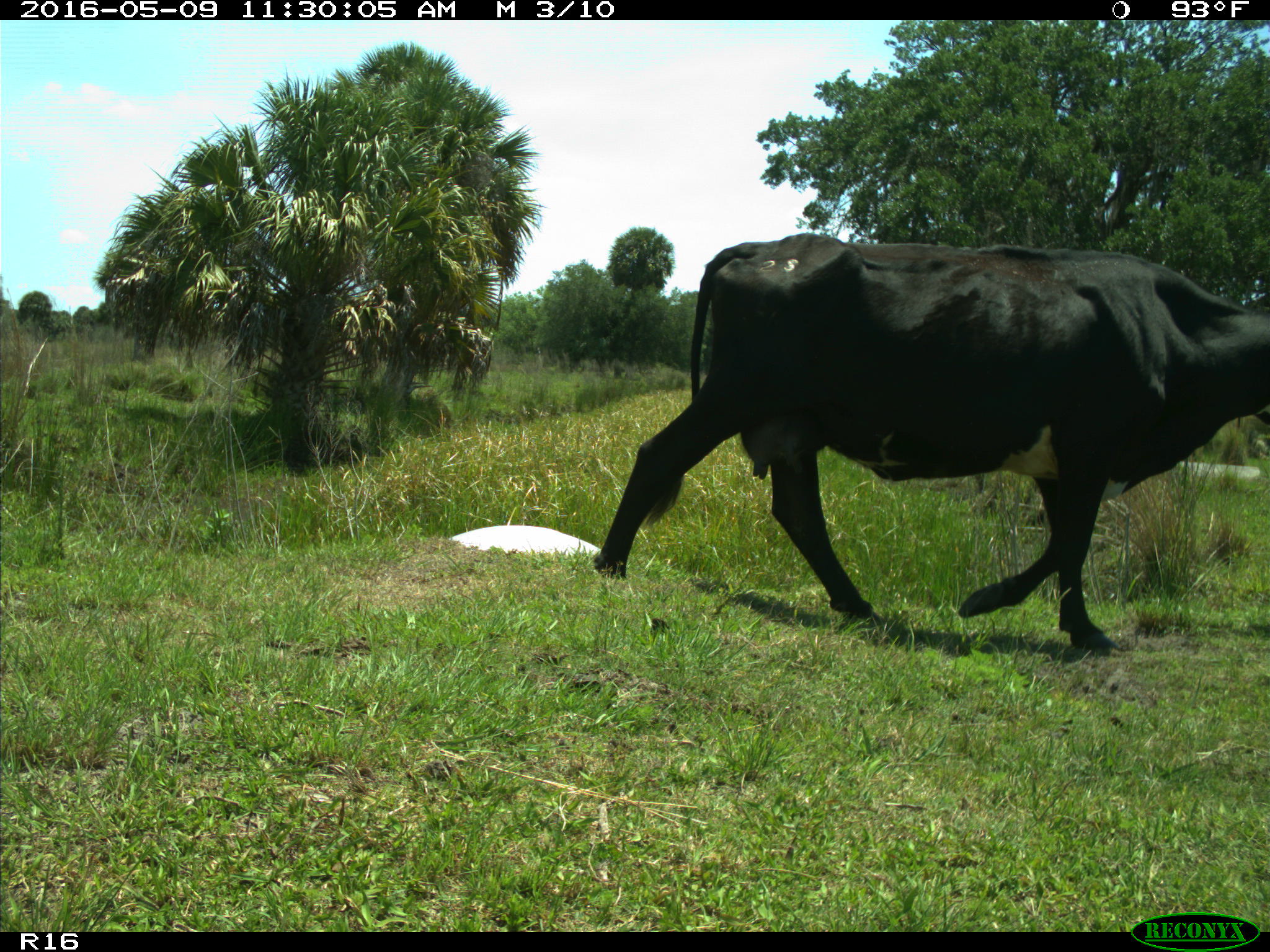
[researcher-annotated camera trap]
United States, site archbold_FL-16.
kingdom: Animalia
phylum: Chordata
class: Mammalia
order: Artiodactyla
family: Bovidae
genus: Bos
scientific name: Bos taurus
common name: domestic cow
Bos taurus (domestic cow).